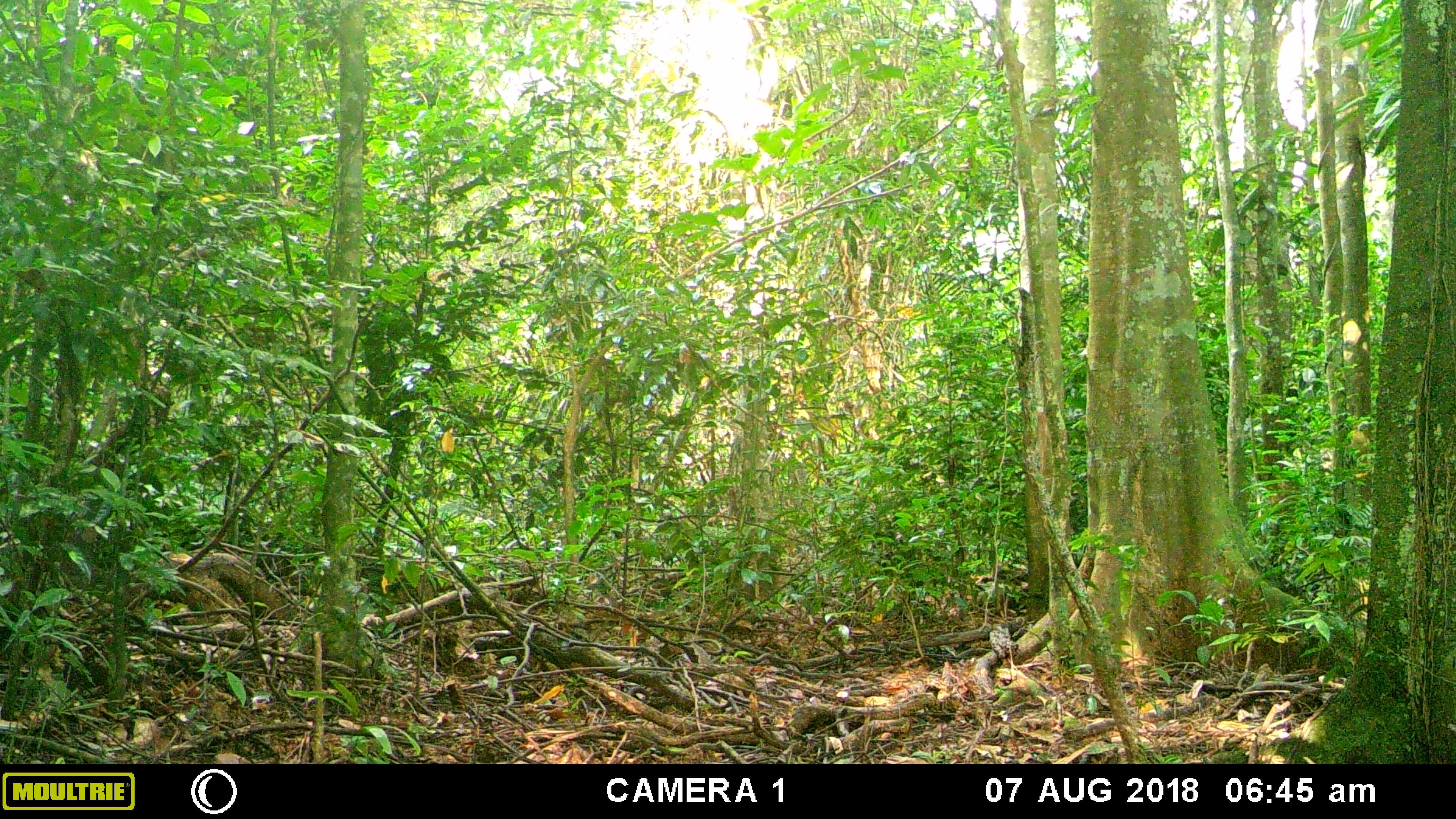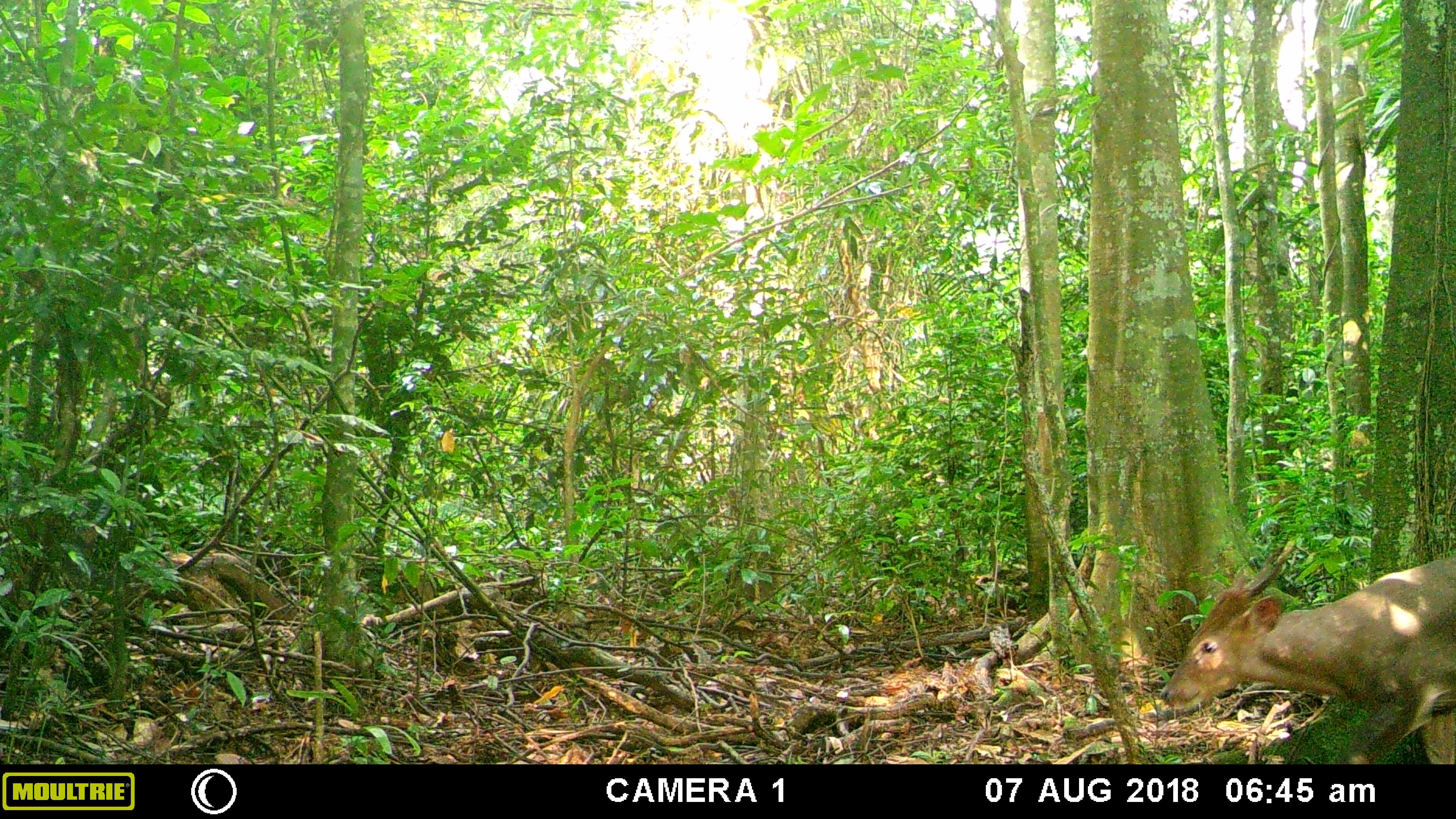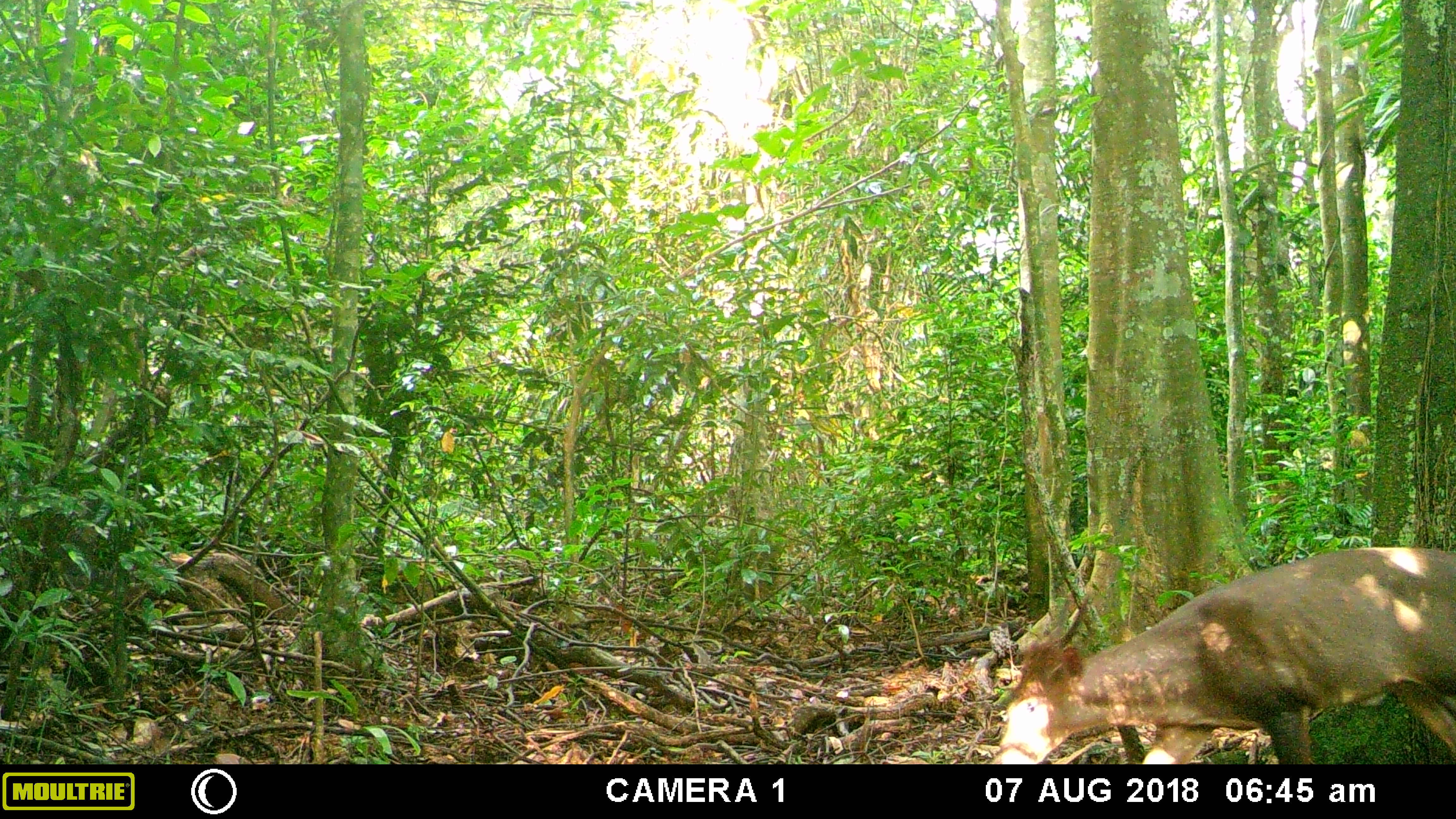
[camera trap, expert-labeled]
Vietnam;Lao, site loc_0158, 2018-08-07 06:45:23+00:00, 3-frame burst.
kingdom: Animalia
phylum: Chordata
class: Mammalia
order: Artiodactyla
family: Cervidae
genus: Muntiacus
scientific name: Muntiacus vuquangensis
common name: large-antlered muntjac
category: large antlered muntjac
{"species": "large antlered muntjac (large-antlered muntjac) (Muntiacus vuquangensis)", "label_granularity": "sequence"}